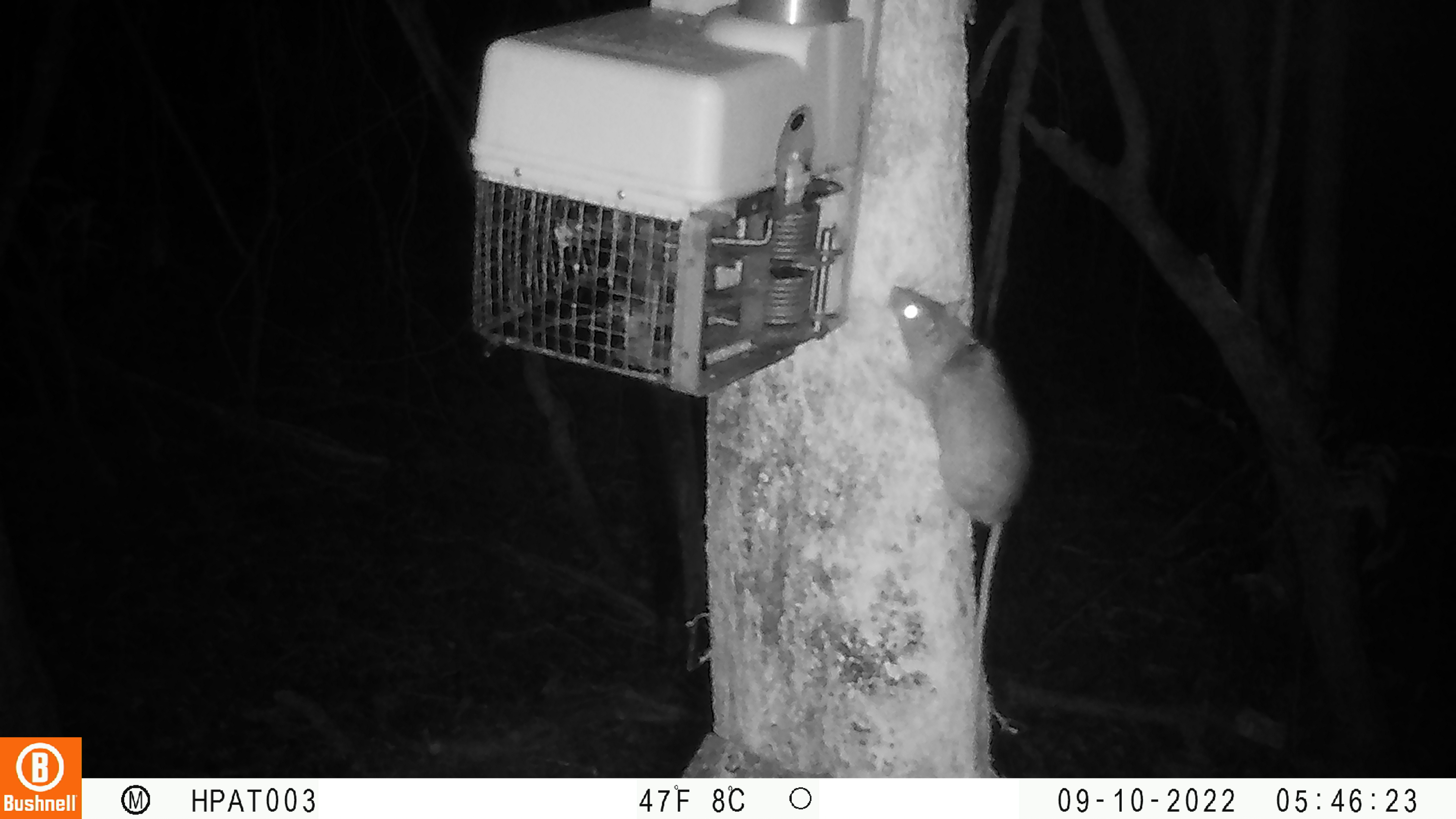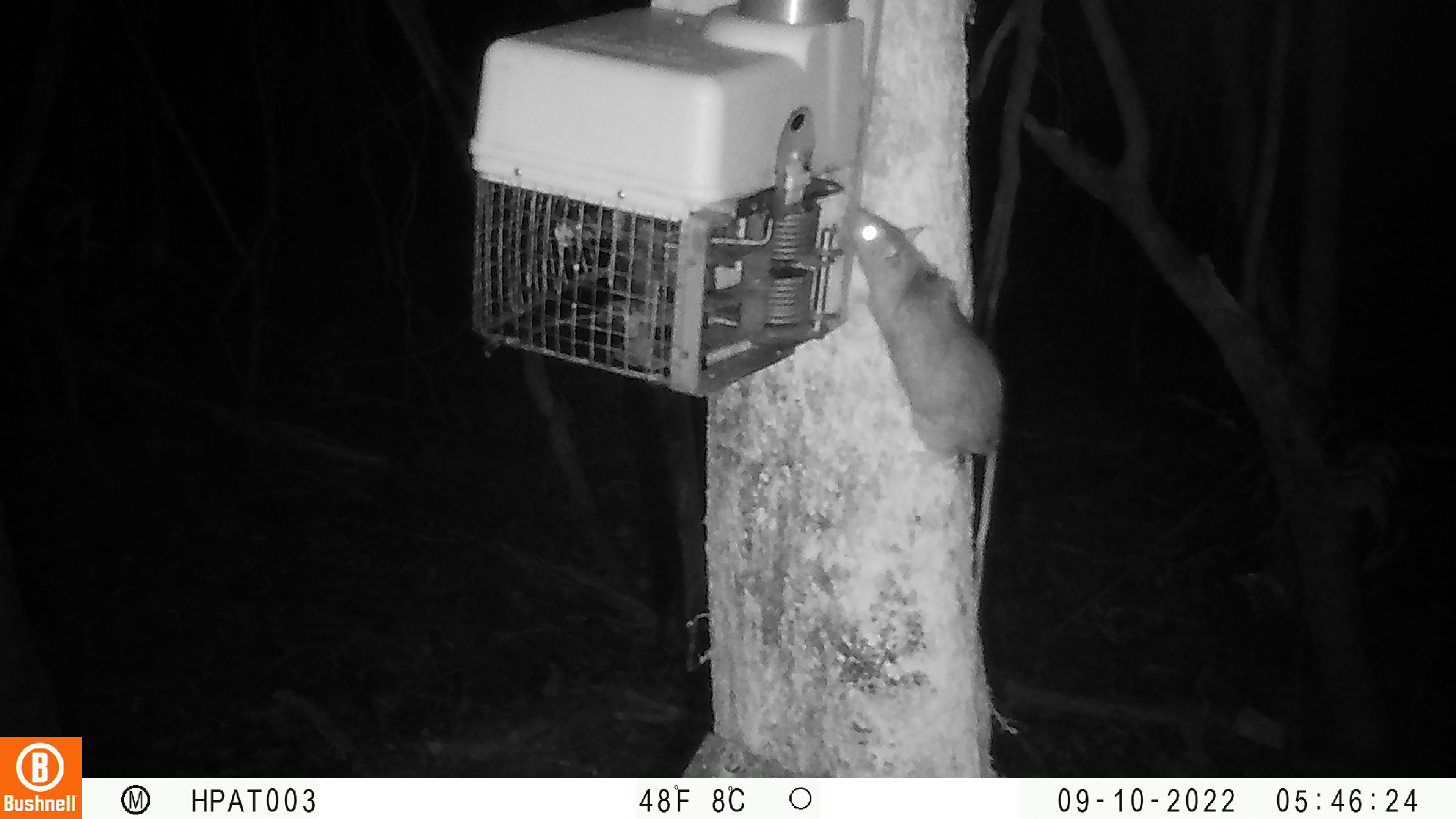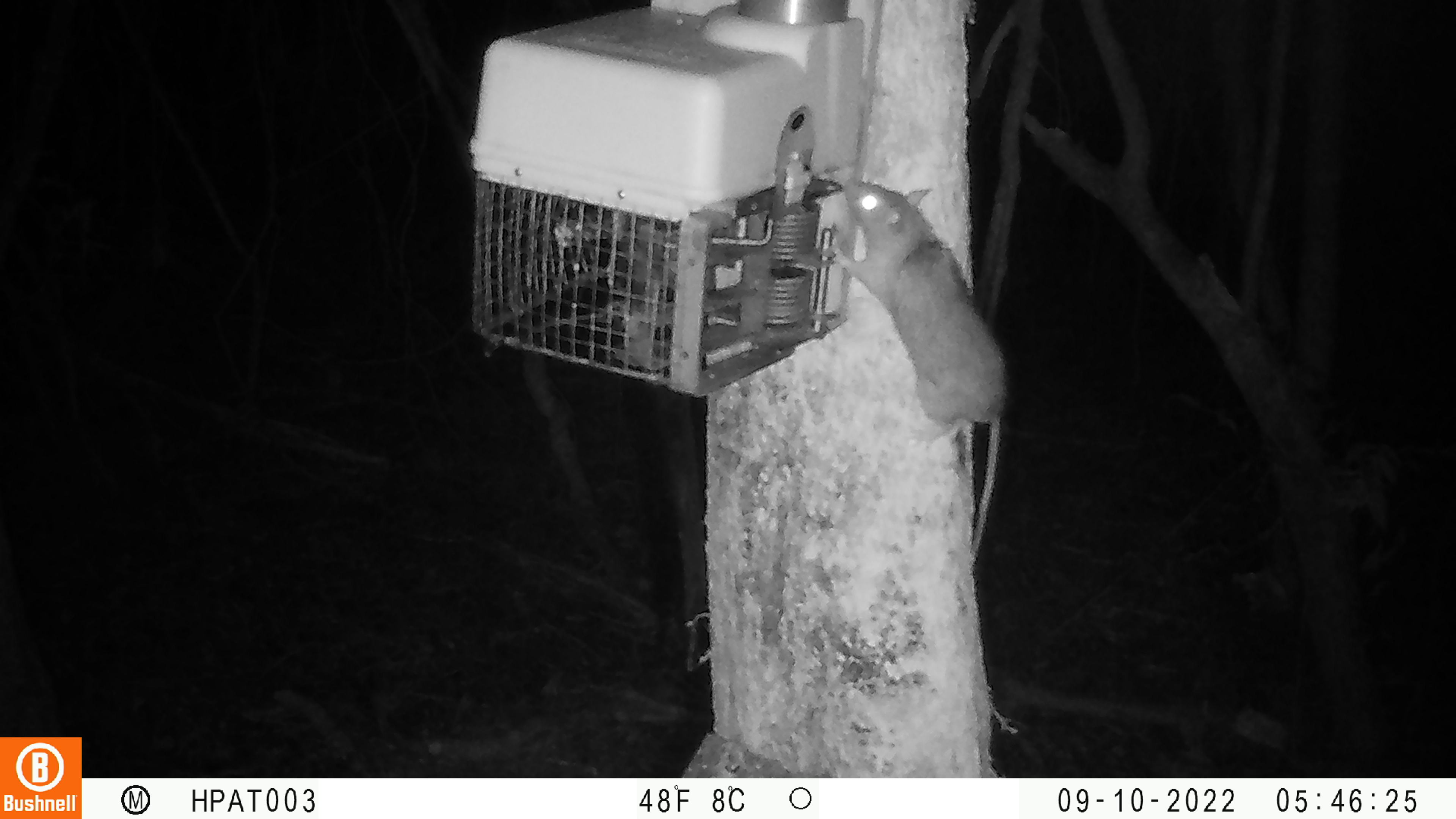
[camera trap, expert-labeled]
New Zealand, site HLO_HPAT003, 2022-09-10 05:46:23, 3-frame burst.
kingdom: Animalia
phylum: Chordata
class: Mammalia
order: Rodentia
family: Muridae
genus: Rattus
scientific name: Rattus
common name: rat